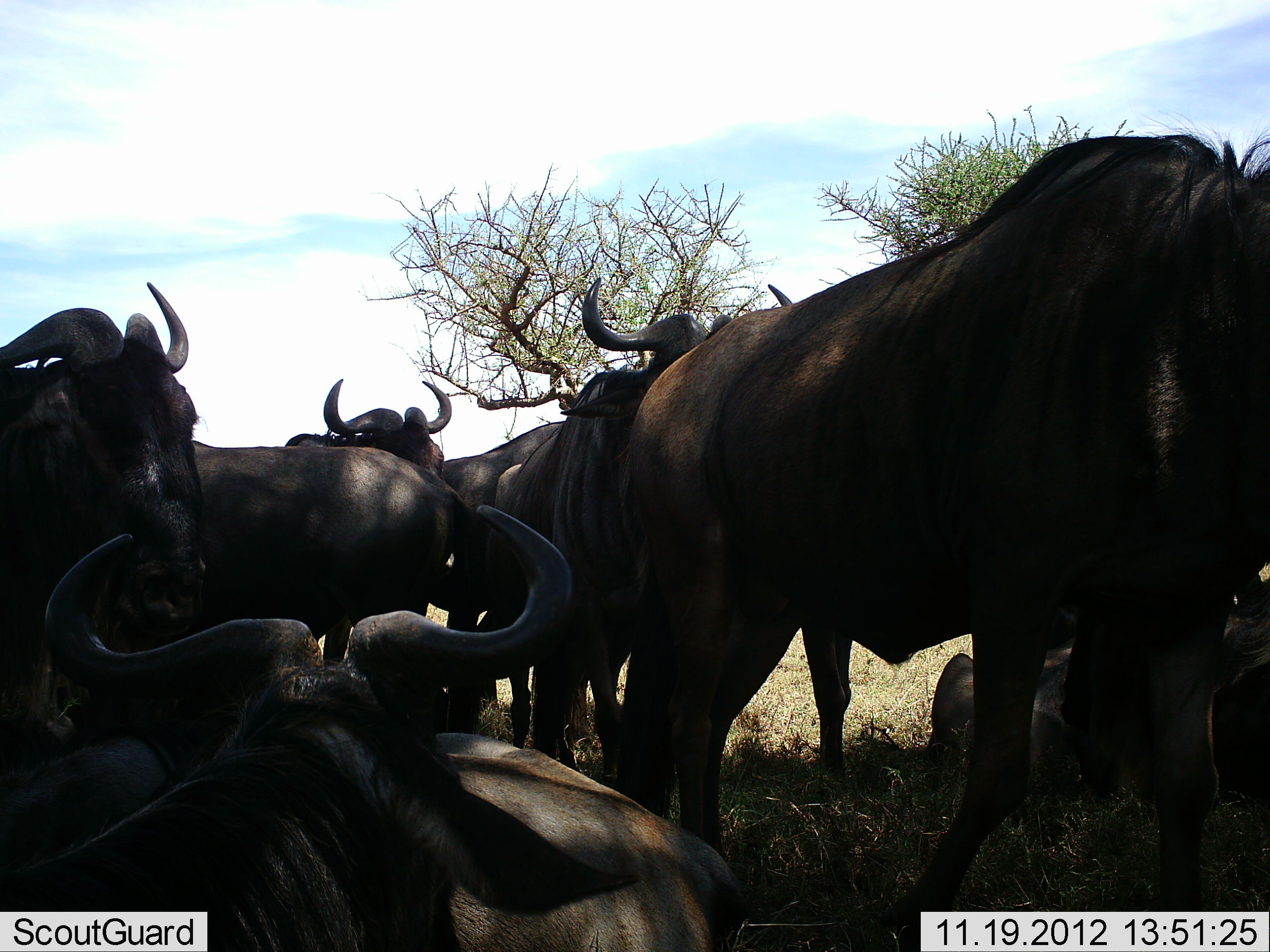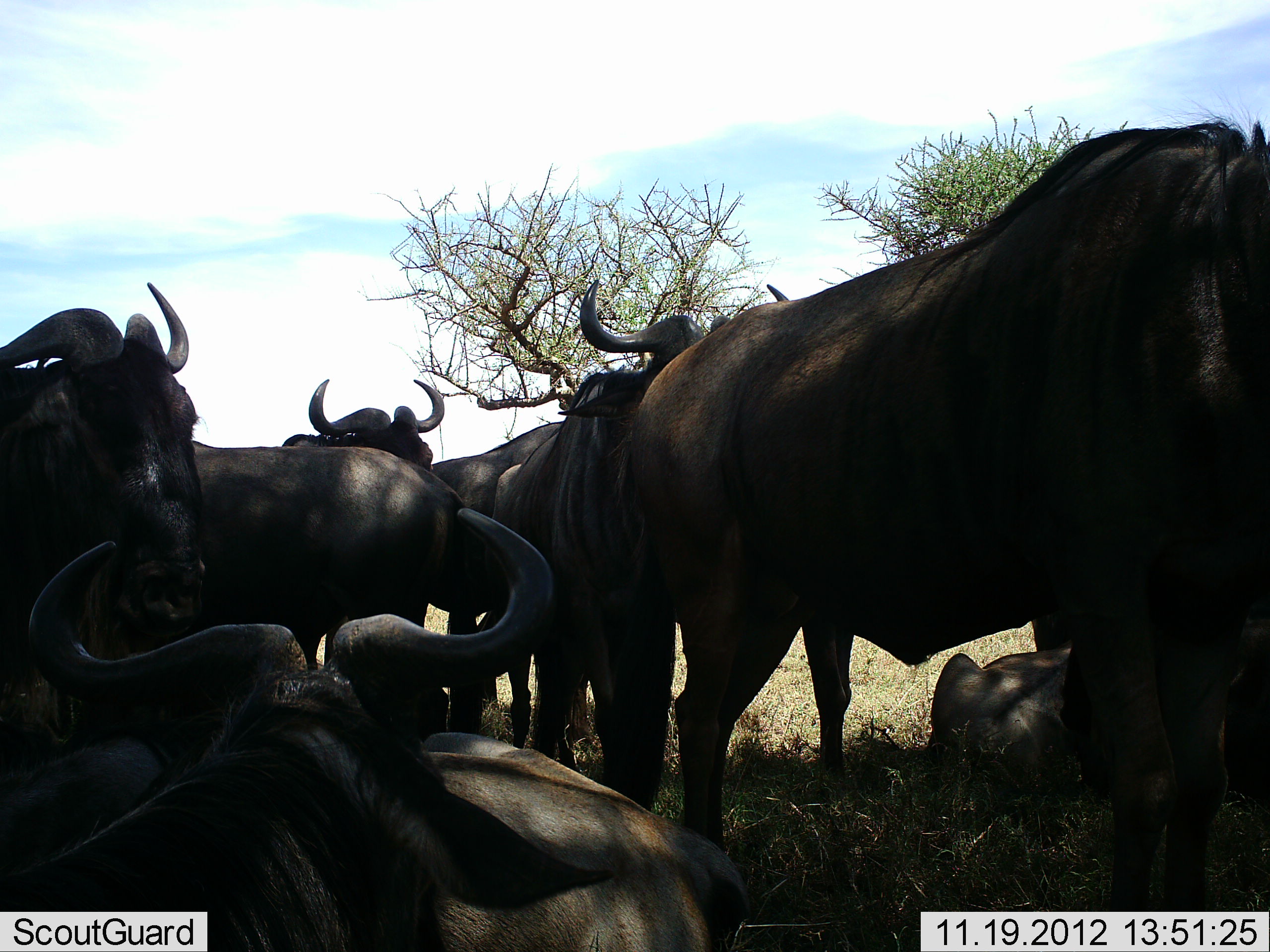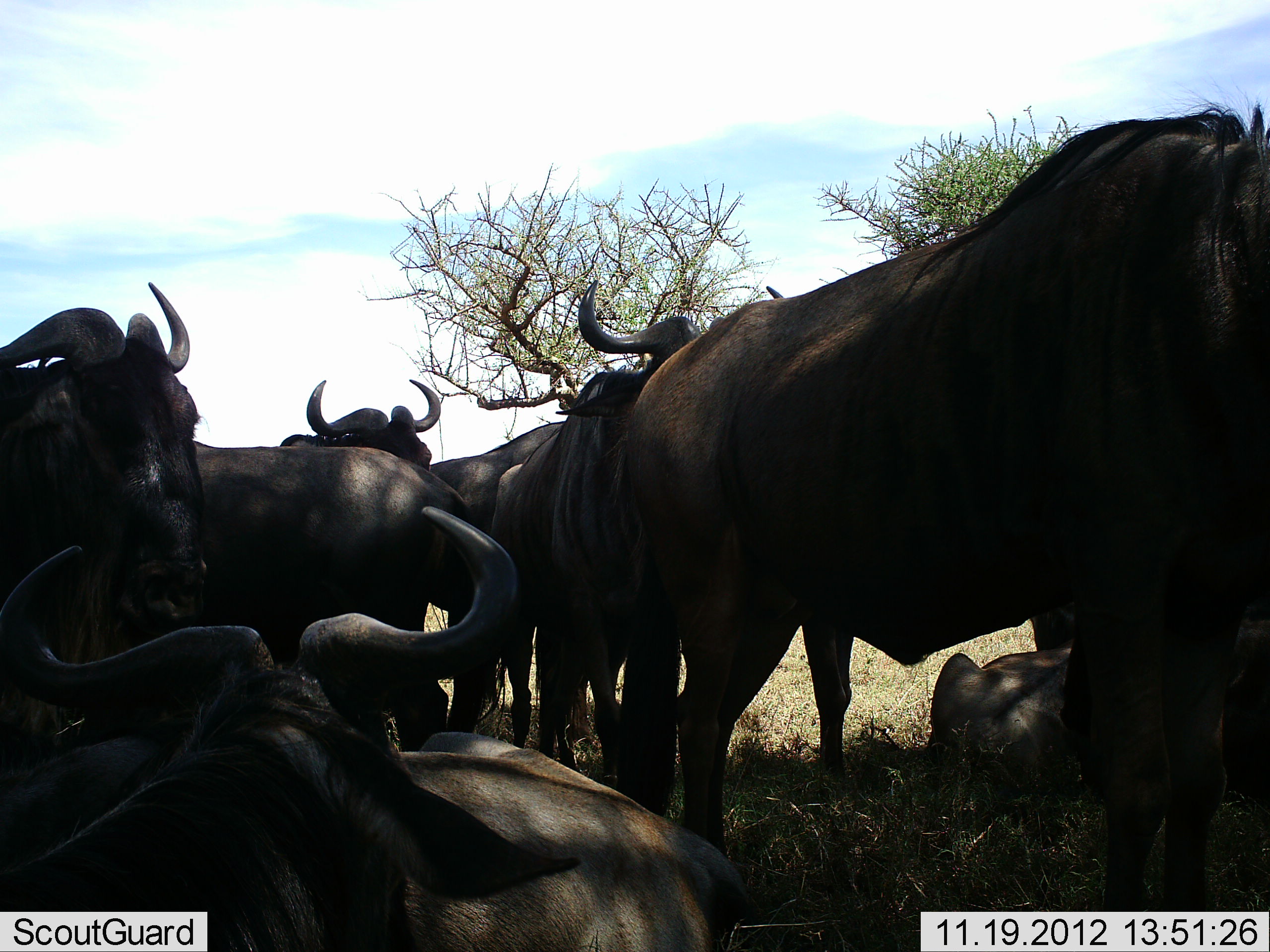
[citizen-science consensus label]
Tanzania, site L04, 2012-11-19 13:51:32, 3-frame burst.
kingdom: Animalia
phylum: Chordata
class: Mammalia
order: Artiodactyla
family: Bovidae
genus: Connochaetes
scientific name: Connochaetes taurinus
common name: blue wildebeest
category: wildebeest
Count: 7.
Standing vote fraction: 90%.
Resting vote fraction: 90%.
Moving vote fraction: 0%.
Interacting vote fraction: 10%.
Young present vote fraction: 0%.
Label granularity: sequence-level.